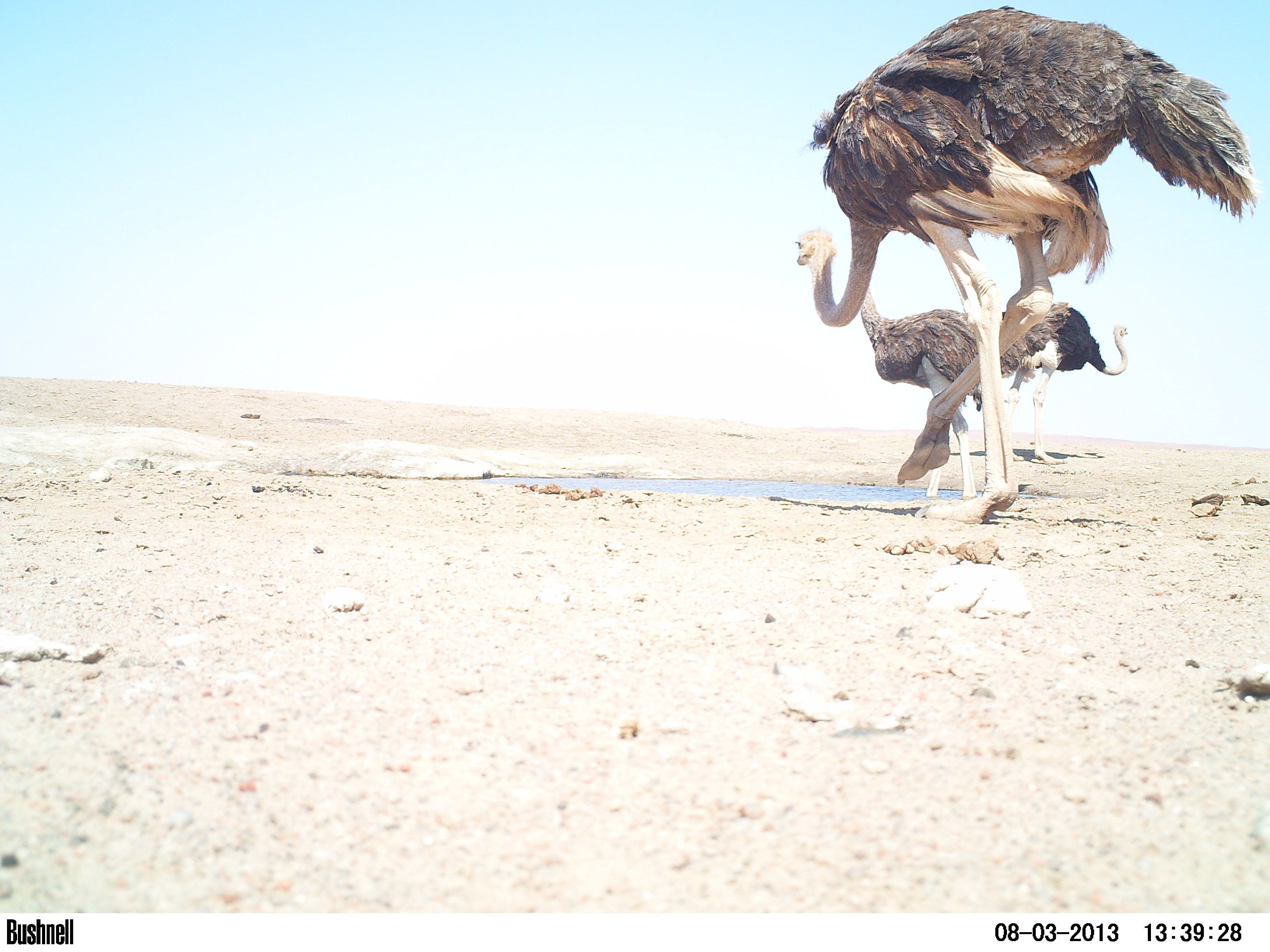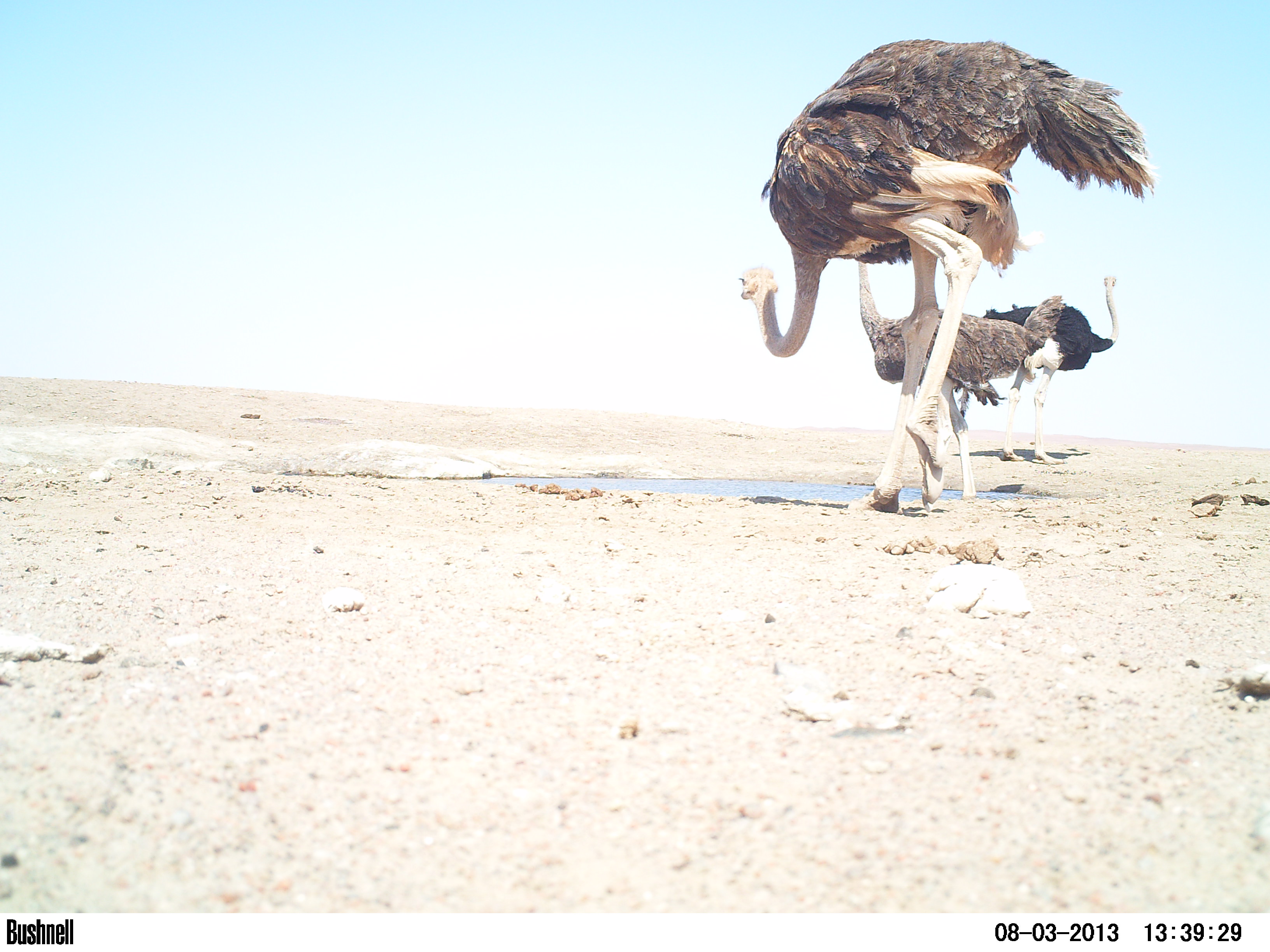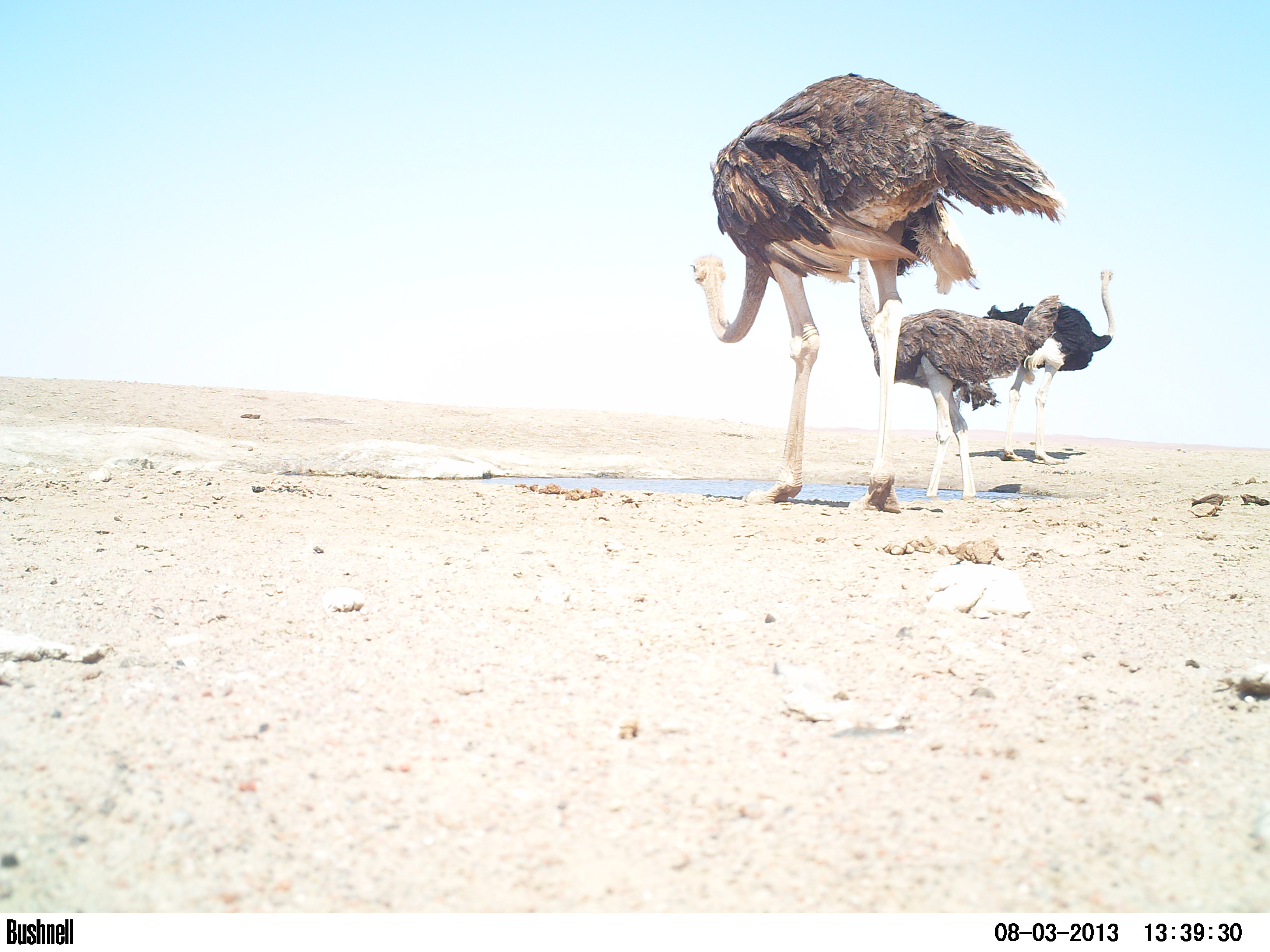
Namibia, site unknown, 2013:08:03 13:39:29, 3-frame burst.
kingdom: Animalia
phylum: Chordata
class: Aves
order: Struthioniformes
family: Struthionidae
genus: Struthio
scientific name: Struthio camelus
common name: common ostrich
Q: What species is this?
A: Struthio camelus (common ostrich).